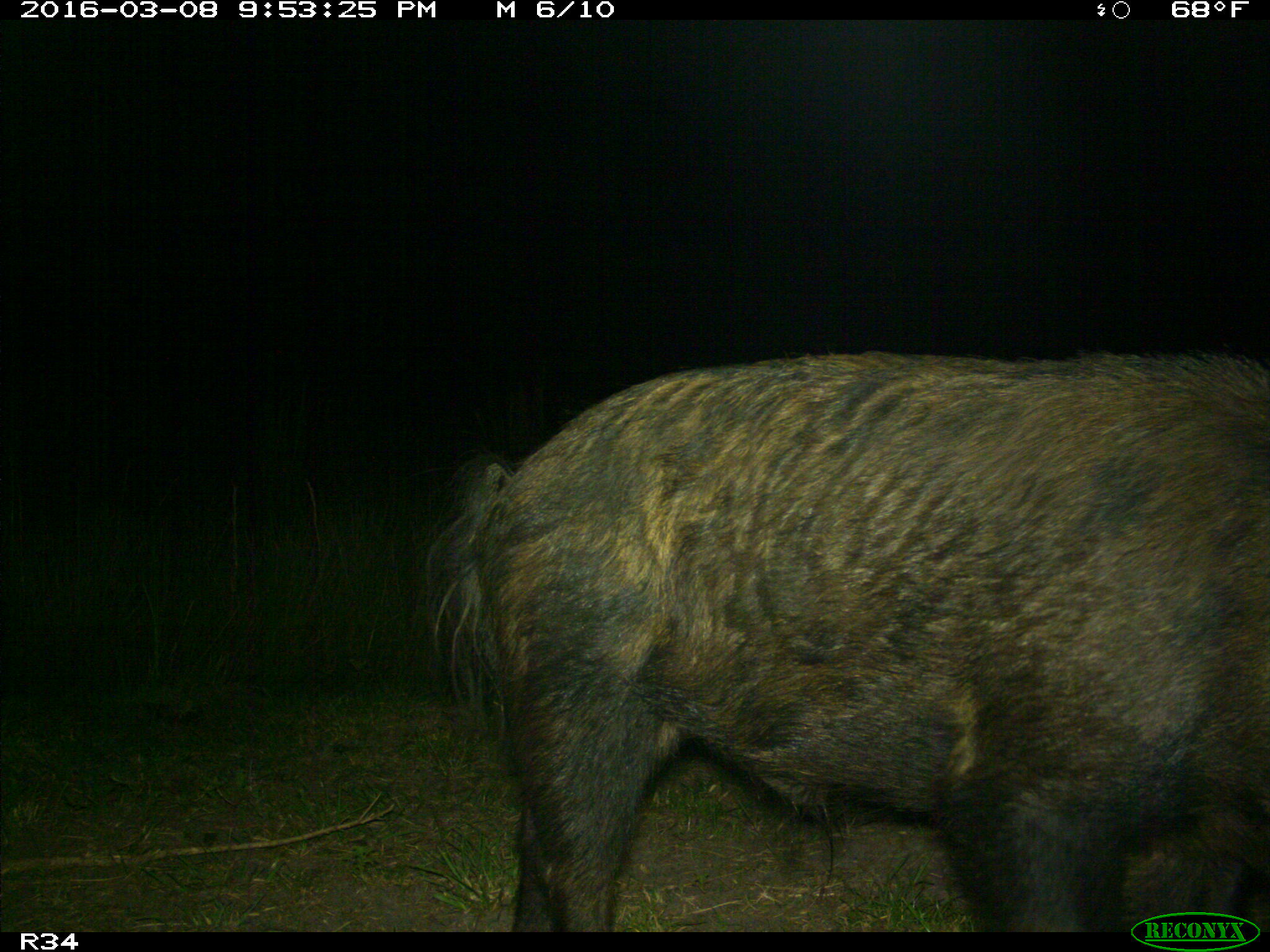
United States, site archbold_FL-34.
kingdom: Animalia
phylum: Chordata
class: Mammalia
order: Artiodactyla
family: Suidae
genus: Sus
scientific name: Sus scrofa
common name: wild boar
Sus scrofa (wild boar).